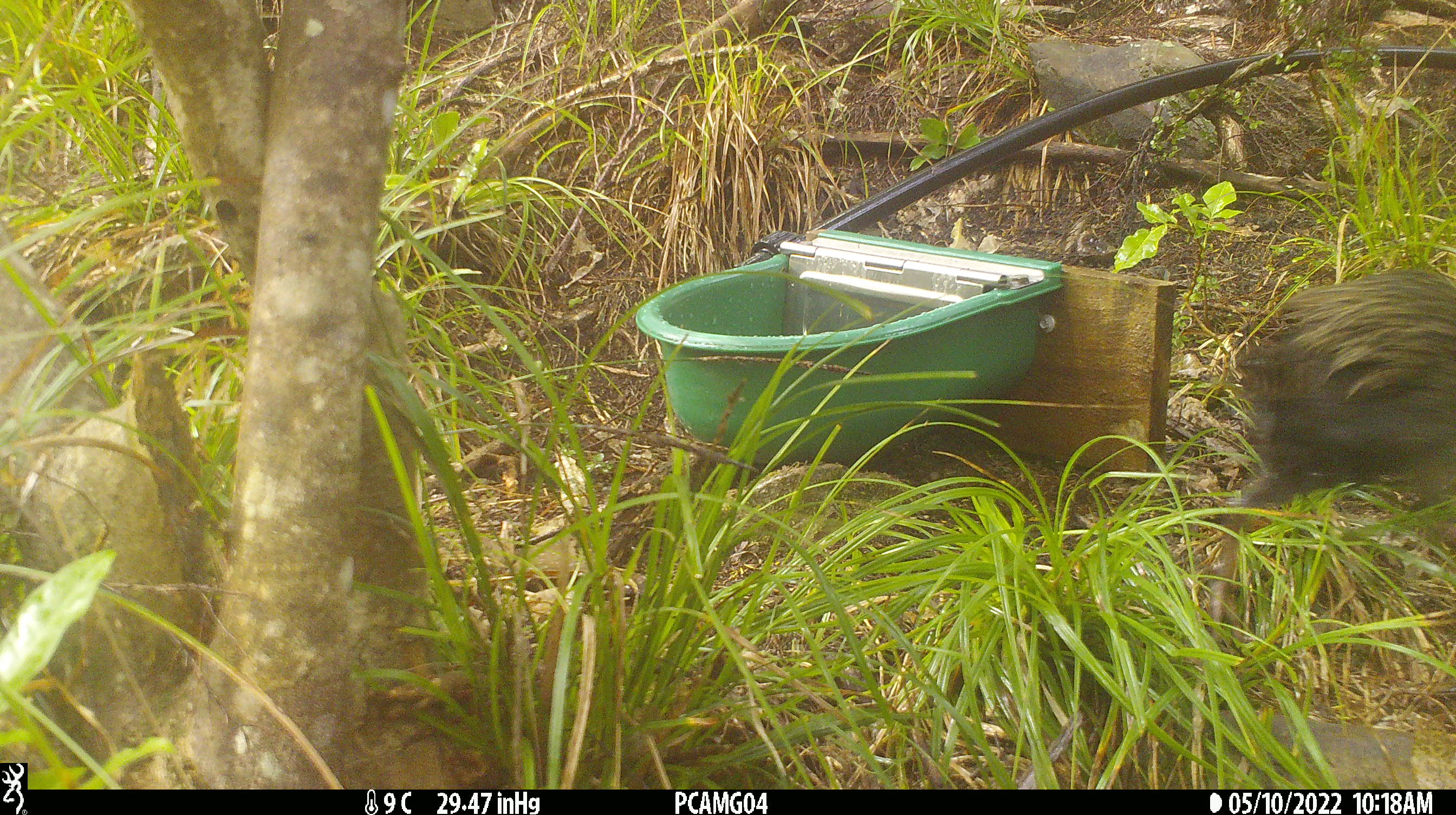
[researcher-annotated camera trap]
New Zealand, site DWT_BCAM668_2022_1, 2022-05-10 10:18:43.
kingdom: Animalia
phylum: Chordata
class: Aves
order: Gruiformes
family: Rallidae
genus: Gallirallus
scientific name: Gallirallus australis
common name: weka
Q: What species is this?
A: Weka (Gallirallus australis).